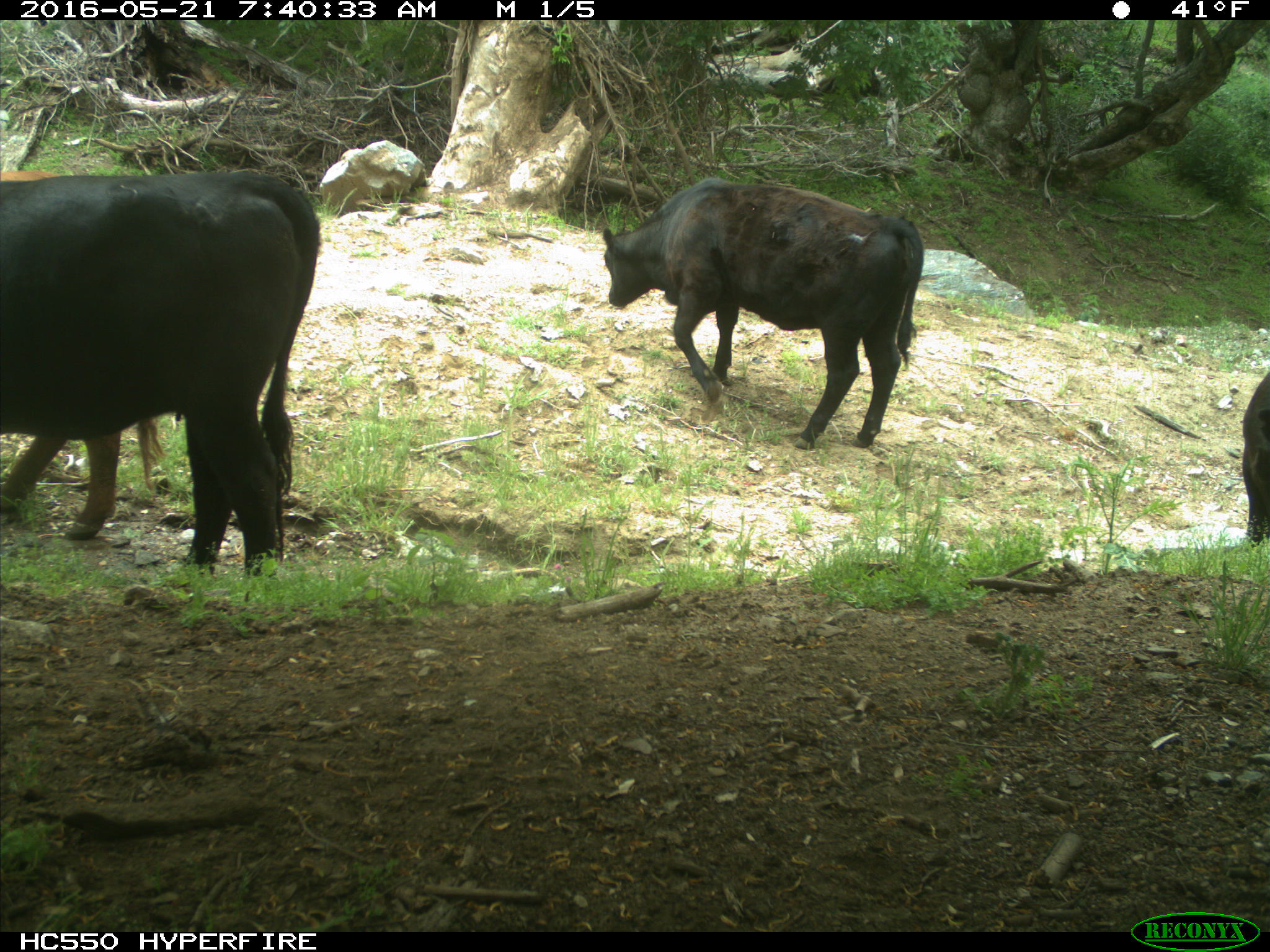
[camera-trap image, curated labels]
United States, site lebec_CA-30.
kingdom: Animalia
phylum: Chordata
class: Mammalia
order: Artiodactyla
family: Bovidae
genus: Bos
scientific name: Bos taurus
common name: domestic cow